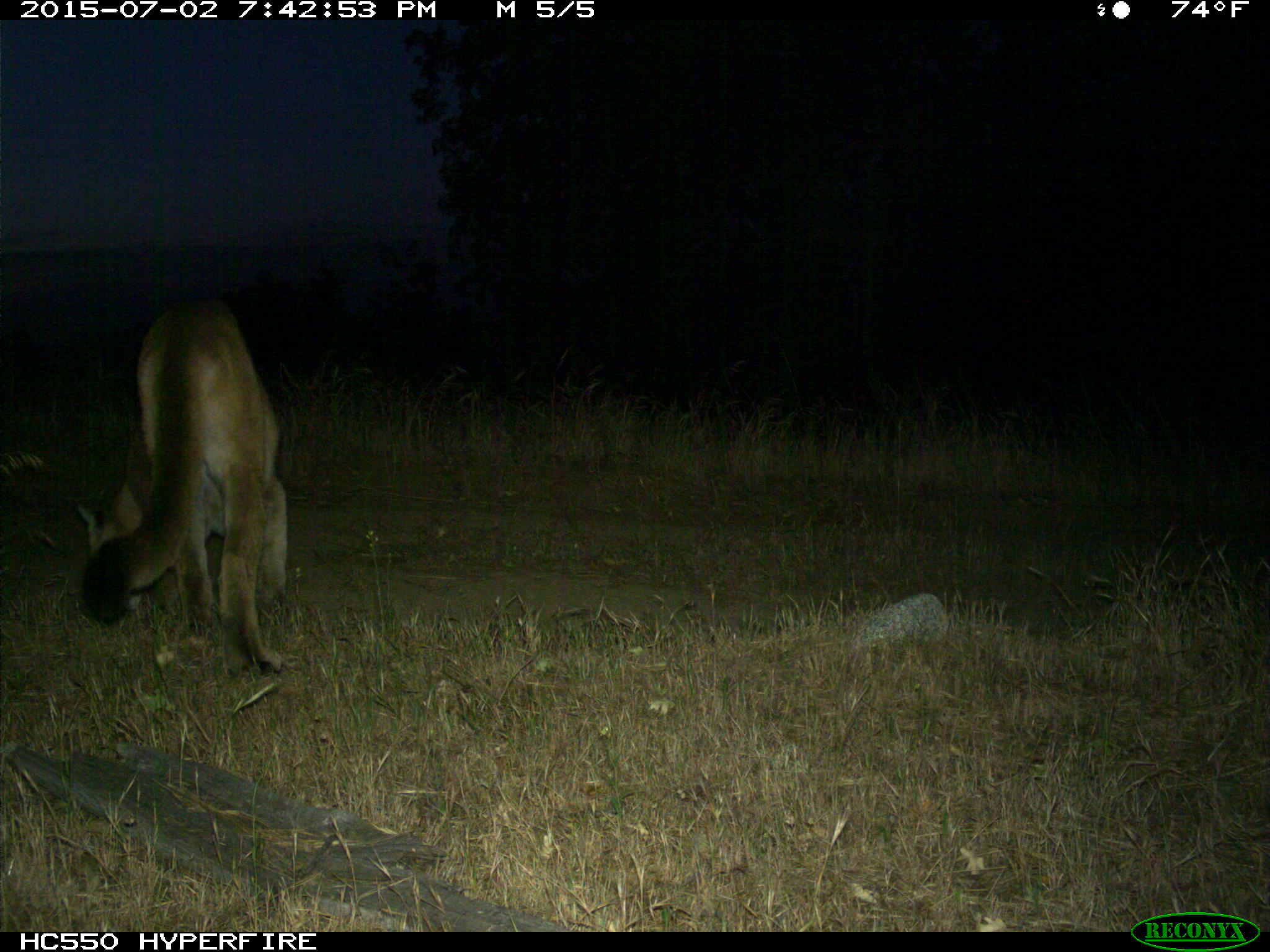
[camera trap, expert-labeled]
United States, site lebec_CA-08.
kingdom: Animalia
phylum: Chordata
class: Mammalia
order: Carnivora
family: Felidae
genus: Puma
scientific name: Puma concolor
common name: mountain lion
Puma concolor (mountain lion).